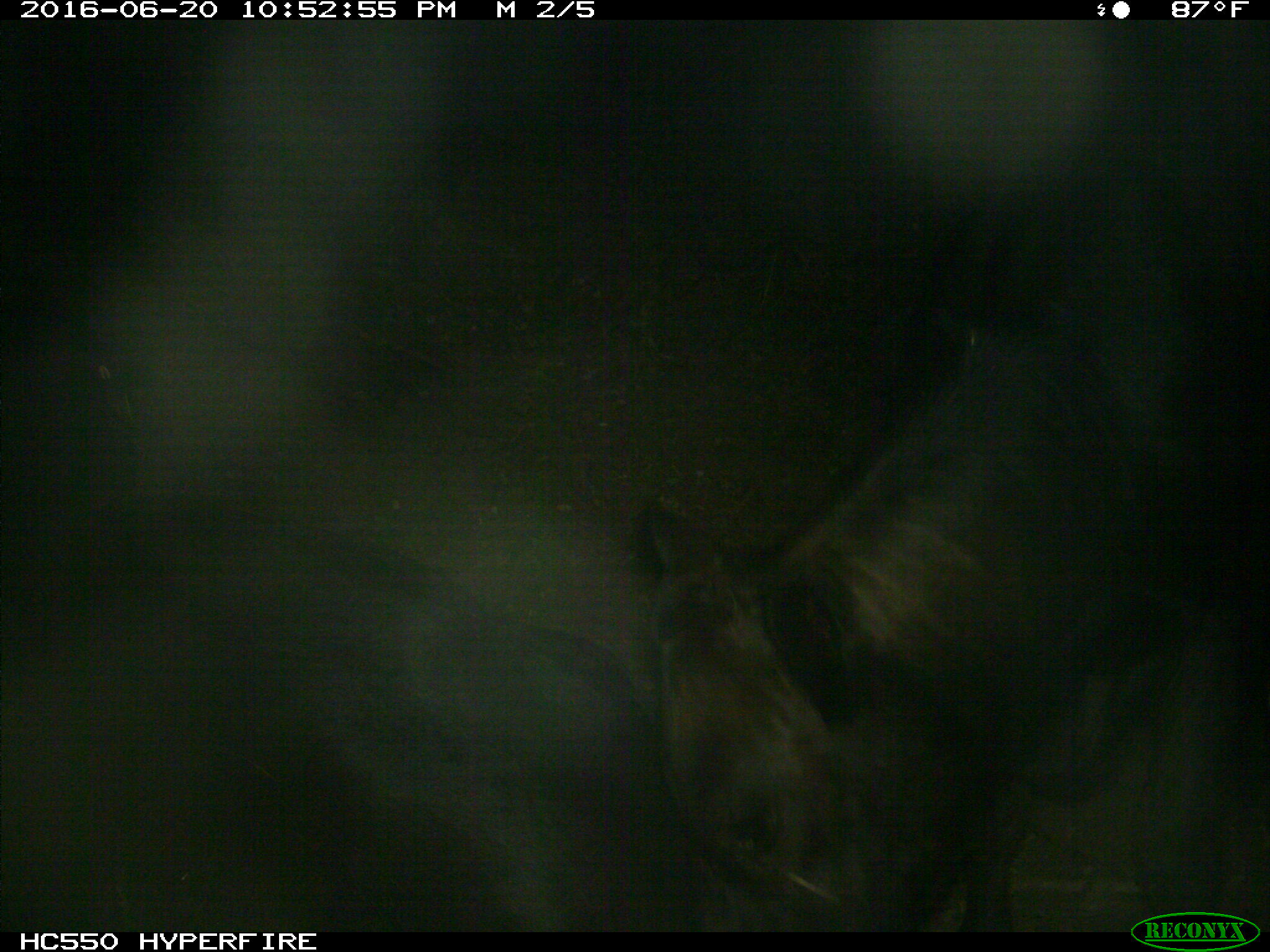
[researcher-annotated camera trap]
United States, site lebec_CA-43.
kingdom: Animalia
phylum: Chordata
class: Mammalia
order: Artiodactyla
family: Bovidae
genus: Bos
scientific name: Bos taurus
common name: domestic cow